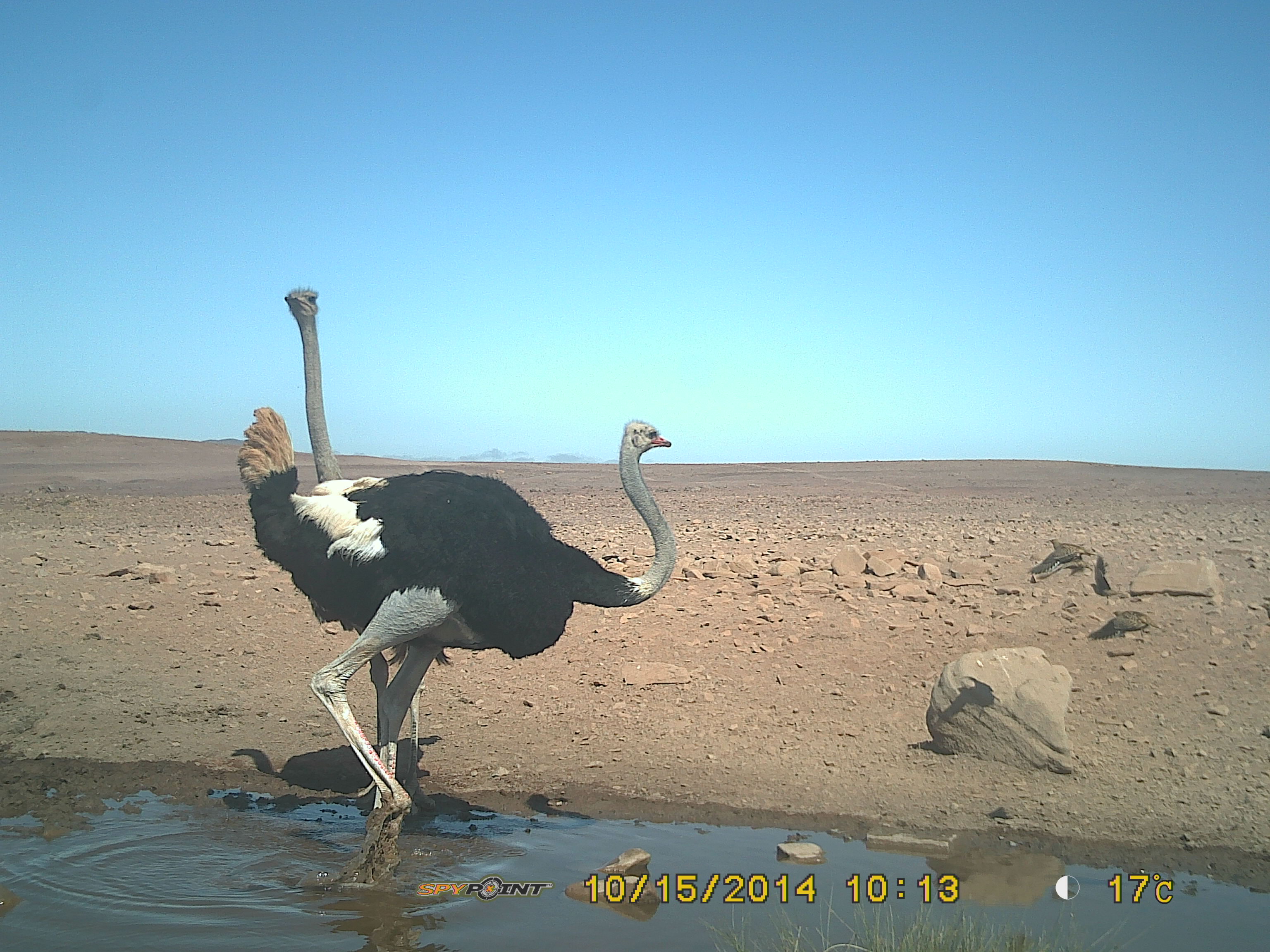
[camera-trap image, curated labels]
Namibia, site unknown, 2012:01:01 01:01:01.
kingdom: Animalia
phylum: Chordata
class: Aves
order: Struthioniformes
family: Struthionidae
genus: Struthio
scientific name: Struthio camelus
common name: common ostrich